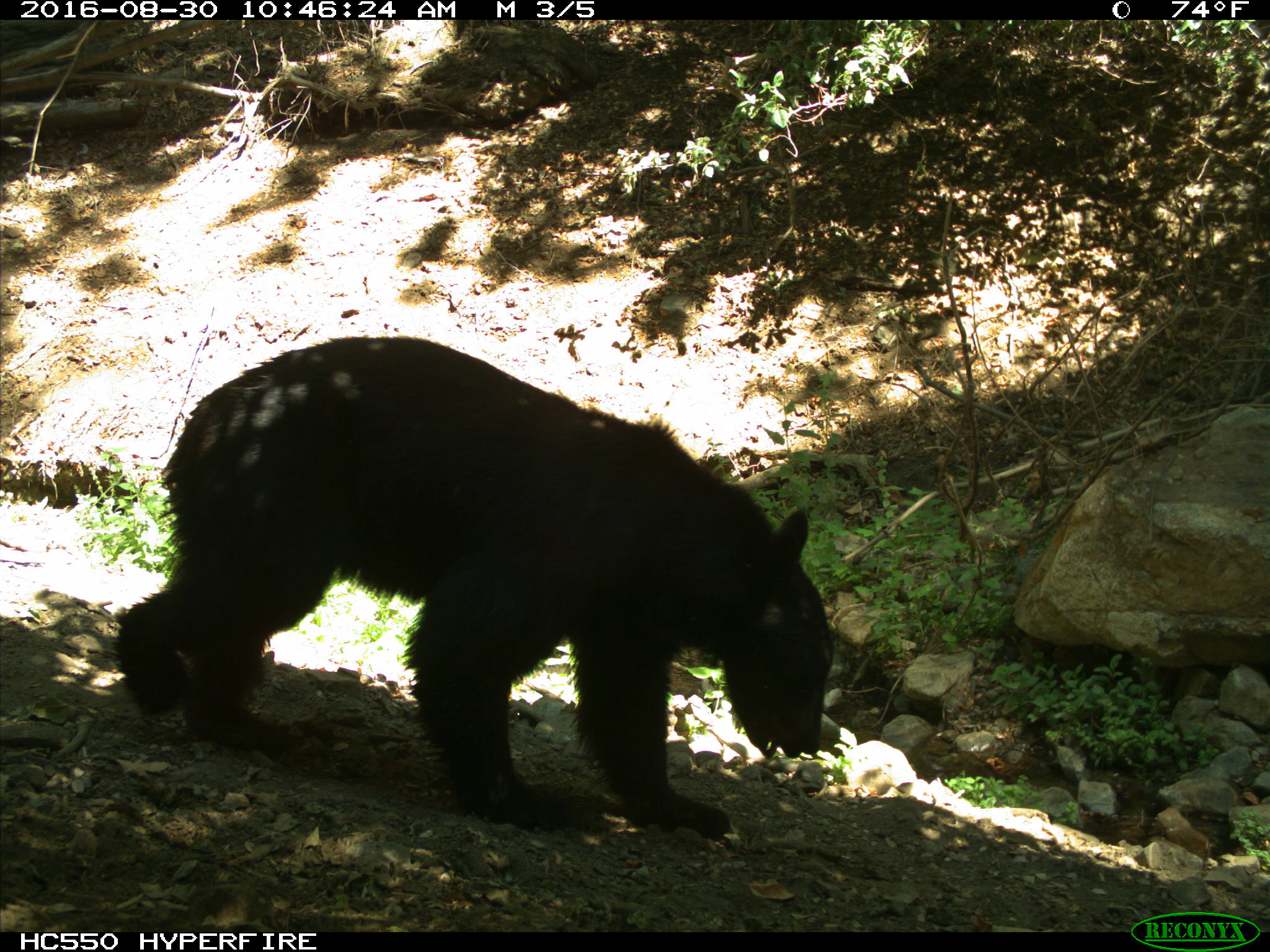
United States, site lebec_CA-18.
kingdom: Animalia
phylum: Chordata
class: Mammalia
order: Carnivora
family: Ursidae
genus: Ursus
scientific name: Ursus americanus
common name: american black bear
Ursus americanus (american black bear).